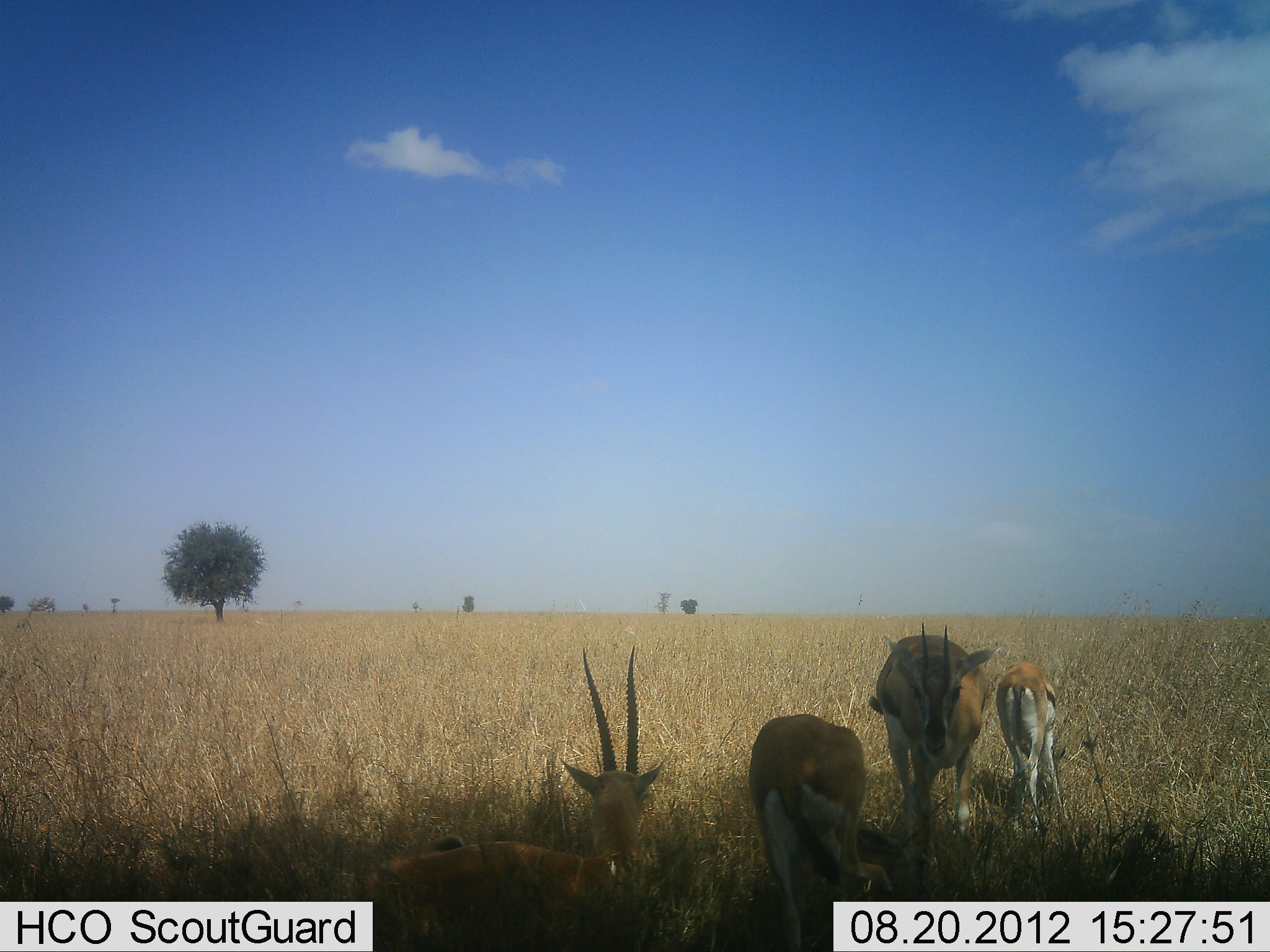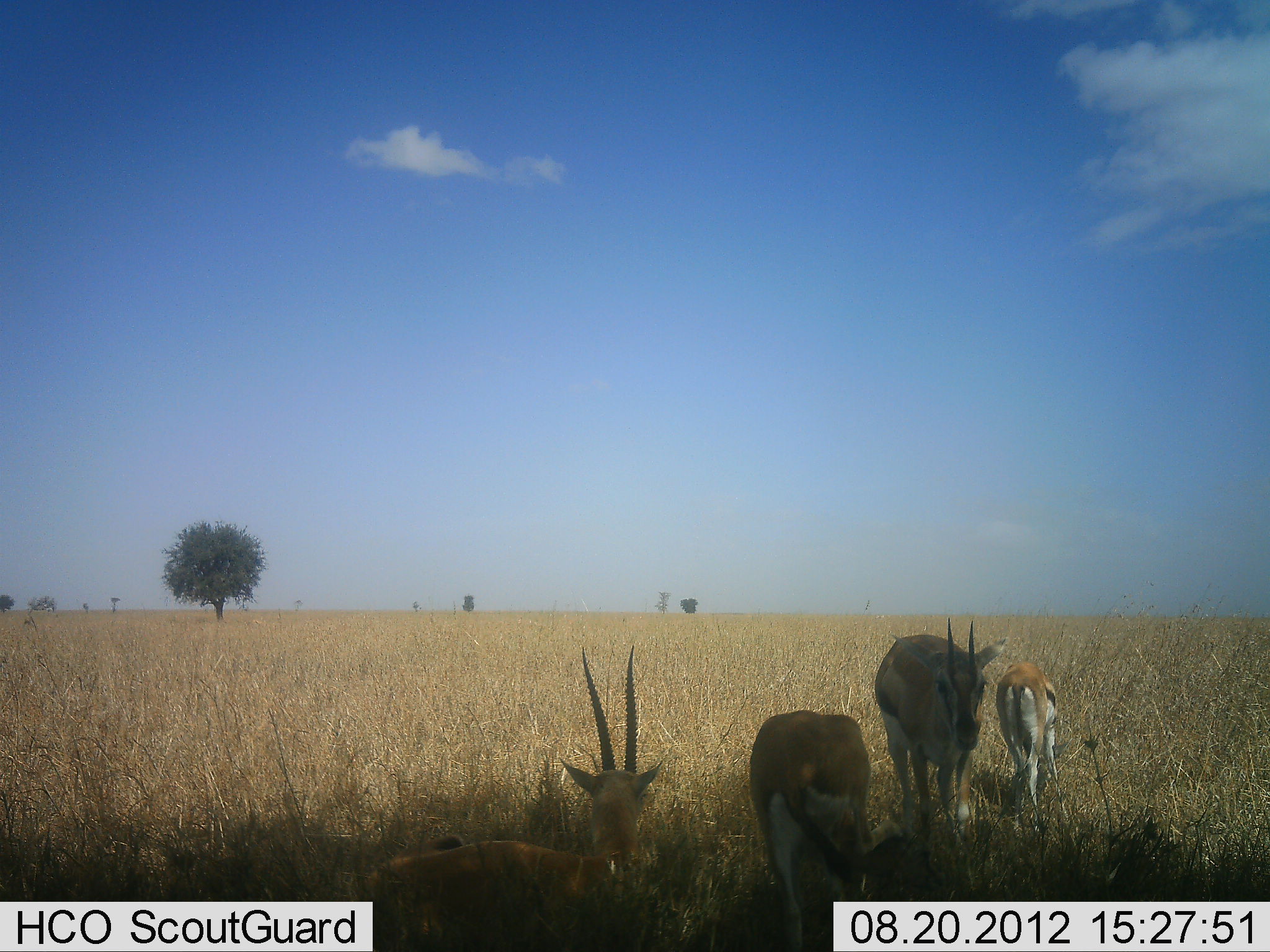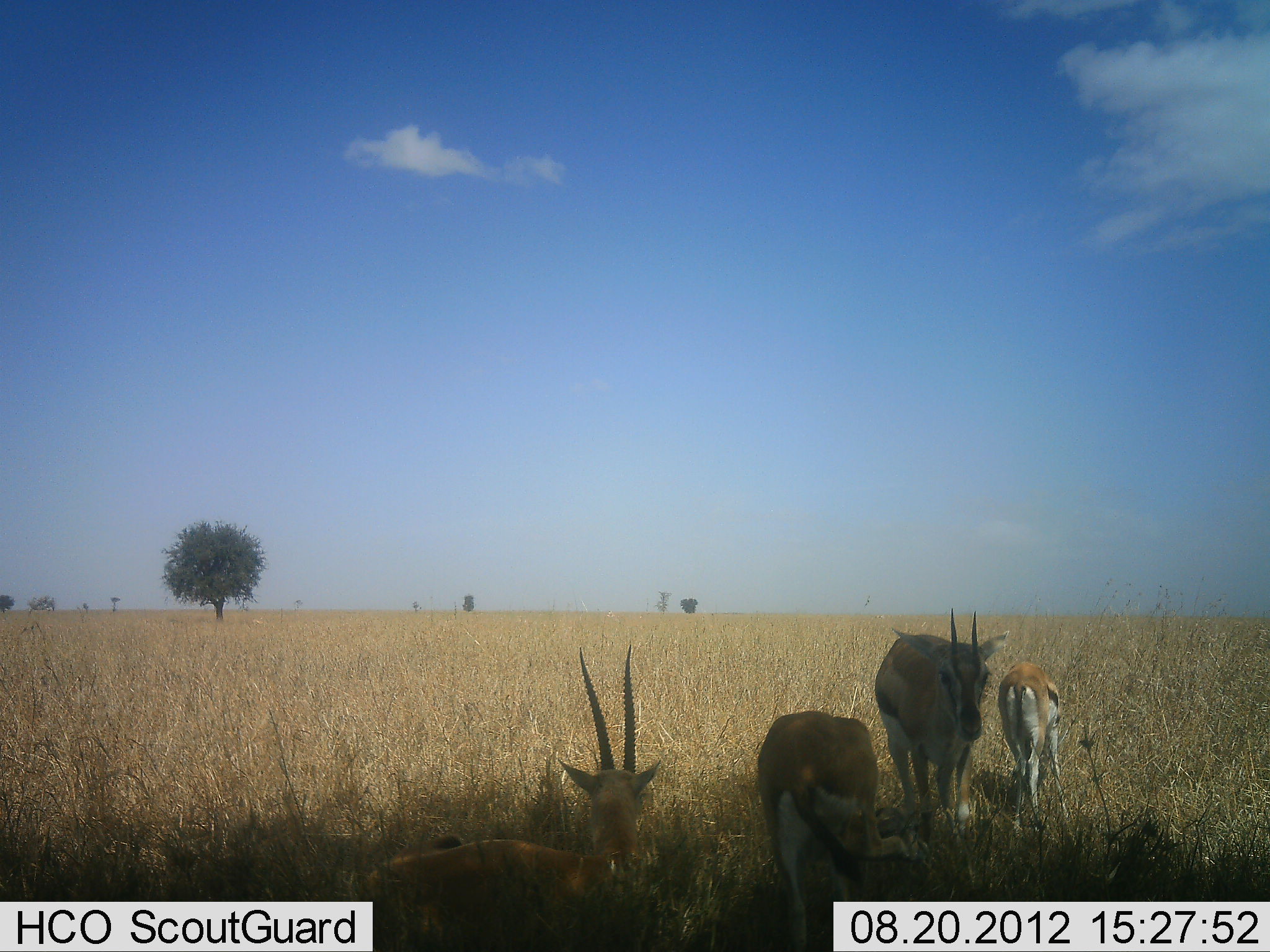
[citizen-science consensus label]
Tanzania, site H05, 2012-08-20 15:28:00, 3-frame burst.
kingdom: Animalia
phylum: Chordata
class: Mammalia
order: Artiodactyla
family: Bovidae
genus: Eudorcas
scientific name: Eudorcas thomsonii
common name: thomson's gazelle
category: gazellethomsons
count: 4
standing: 80%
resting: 80%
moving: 10%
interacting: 0%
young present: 10%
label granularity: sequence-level